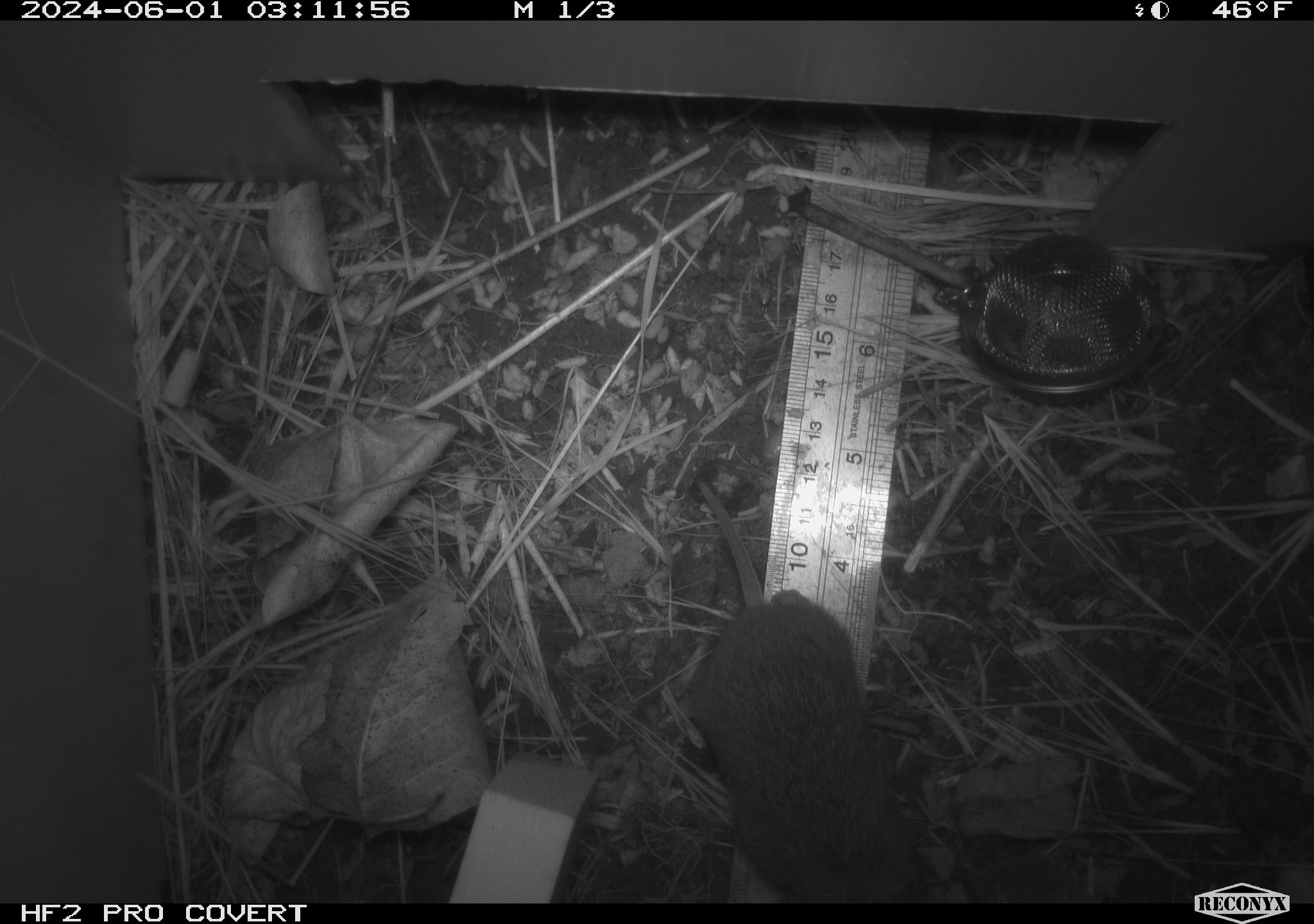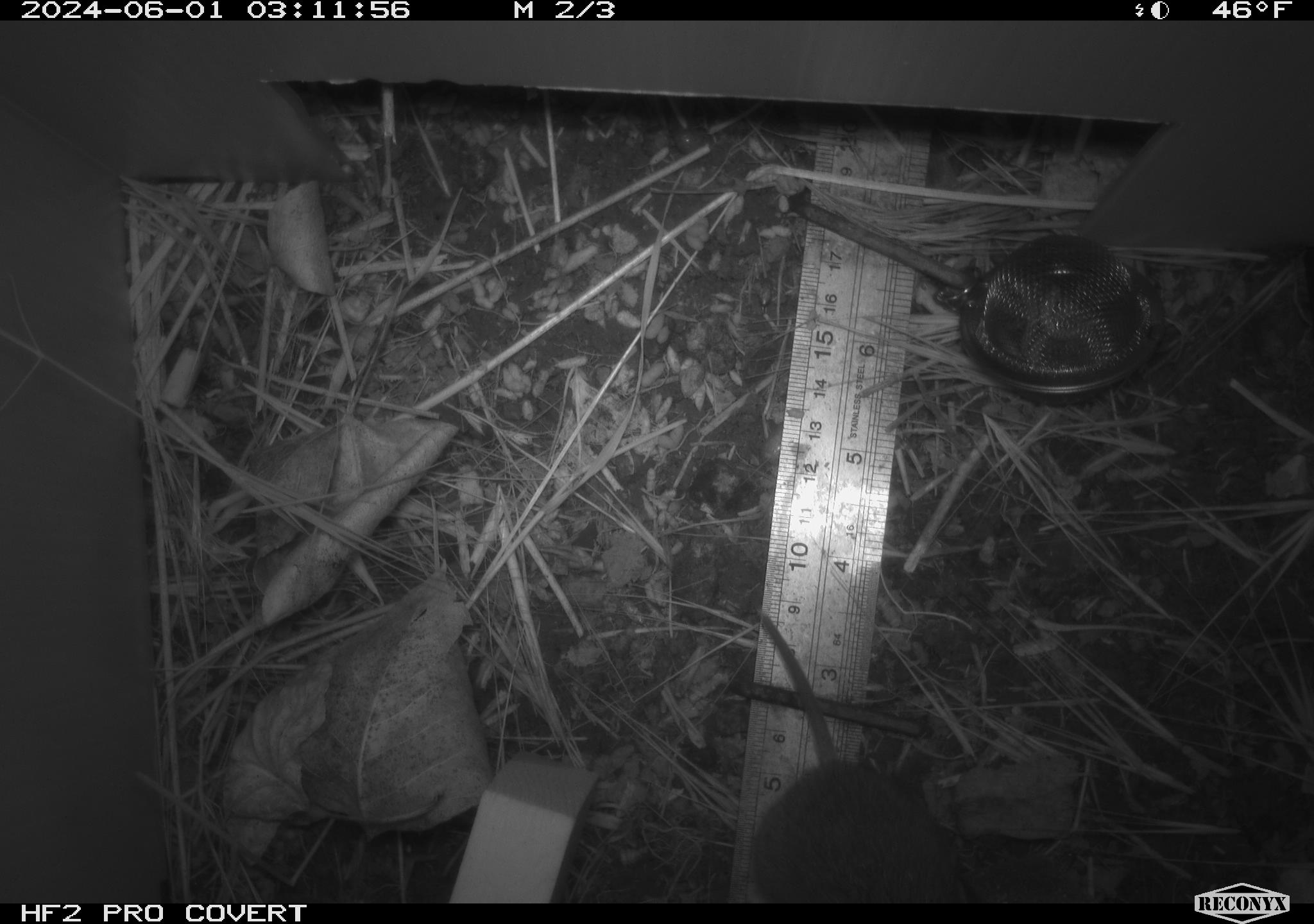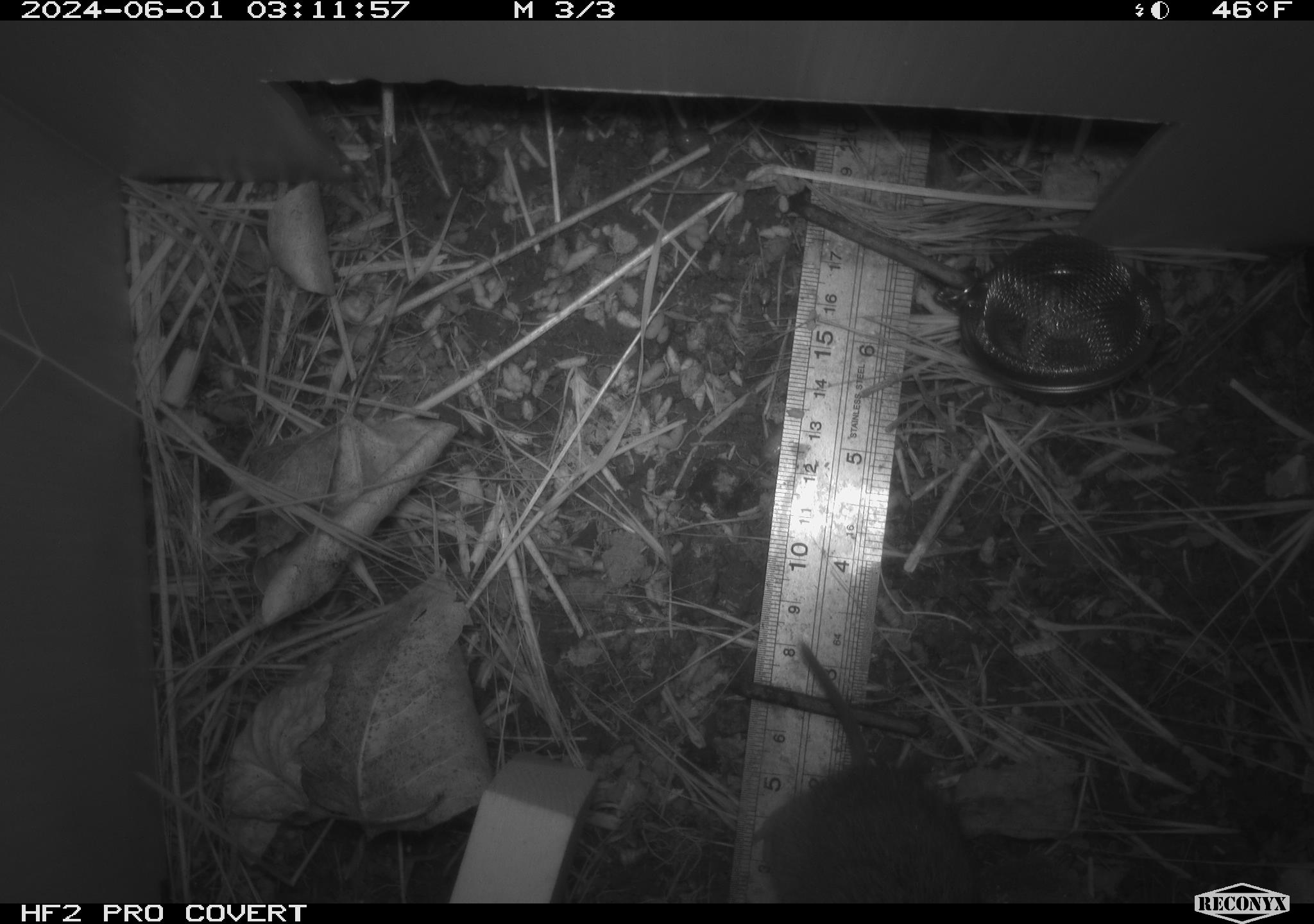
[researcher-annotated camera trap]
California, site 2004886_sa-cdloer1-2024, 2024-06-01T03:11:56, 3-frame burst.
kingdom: Animalia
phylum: Chordata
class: Mammalia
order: Rodentia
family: Cricetidae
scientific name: Arvicolinae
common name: voles, lemmings, and muskrats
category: arvicolinae subfamily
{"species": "arvicolinae subfamily (voles, lemmings, and muskrats) (Arvicolinae)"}